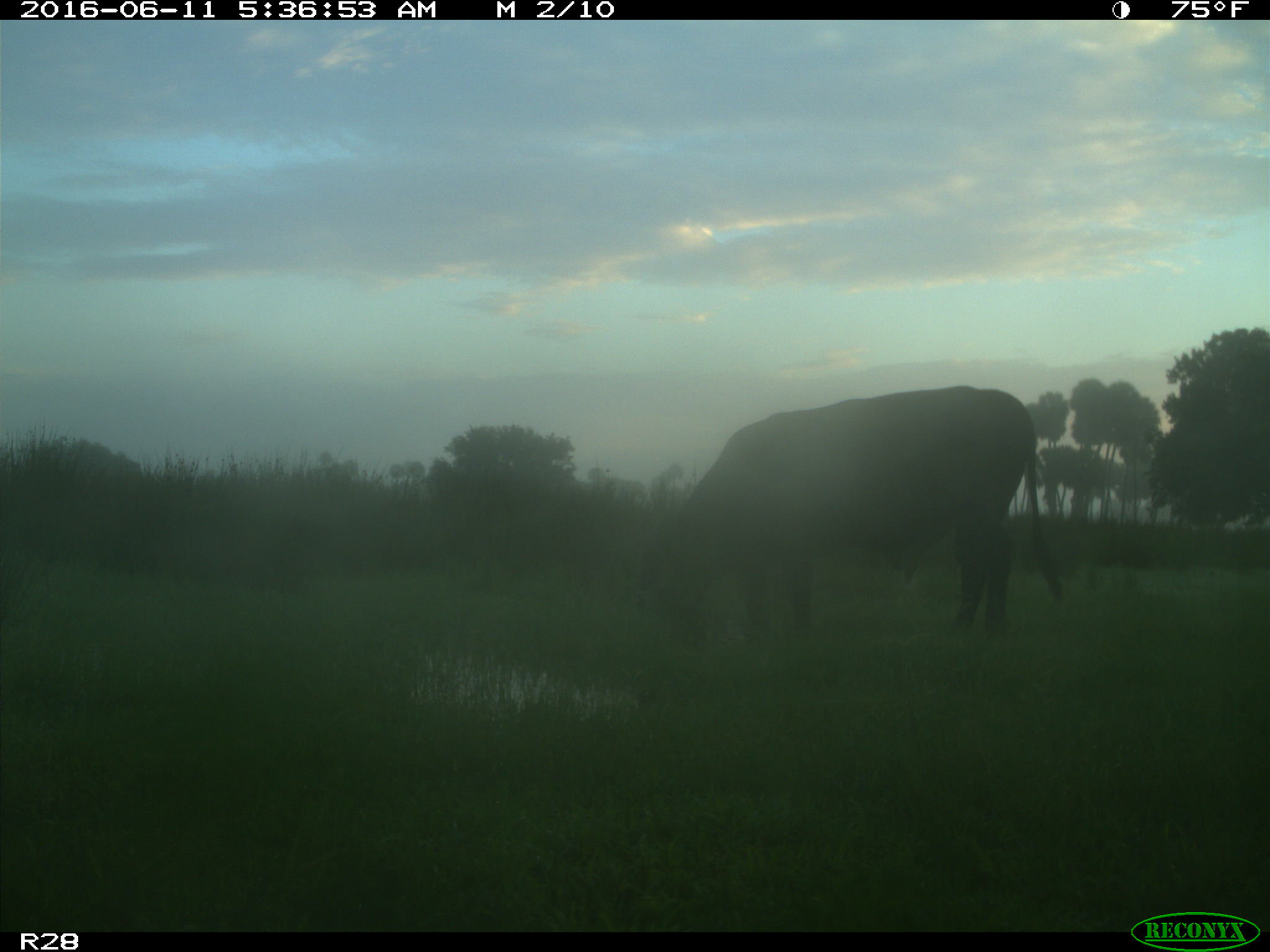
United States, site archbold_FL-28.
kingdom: Animalia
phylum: Chordata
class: Mammalia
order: Artiodactyla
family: Bovidae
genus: Bos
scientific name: Bos taurus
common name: domestic cow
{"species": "Bos taurus (domestic cow)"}